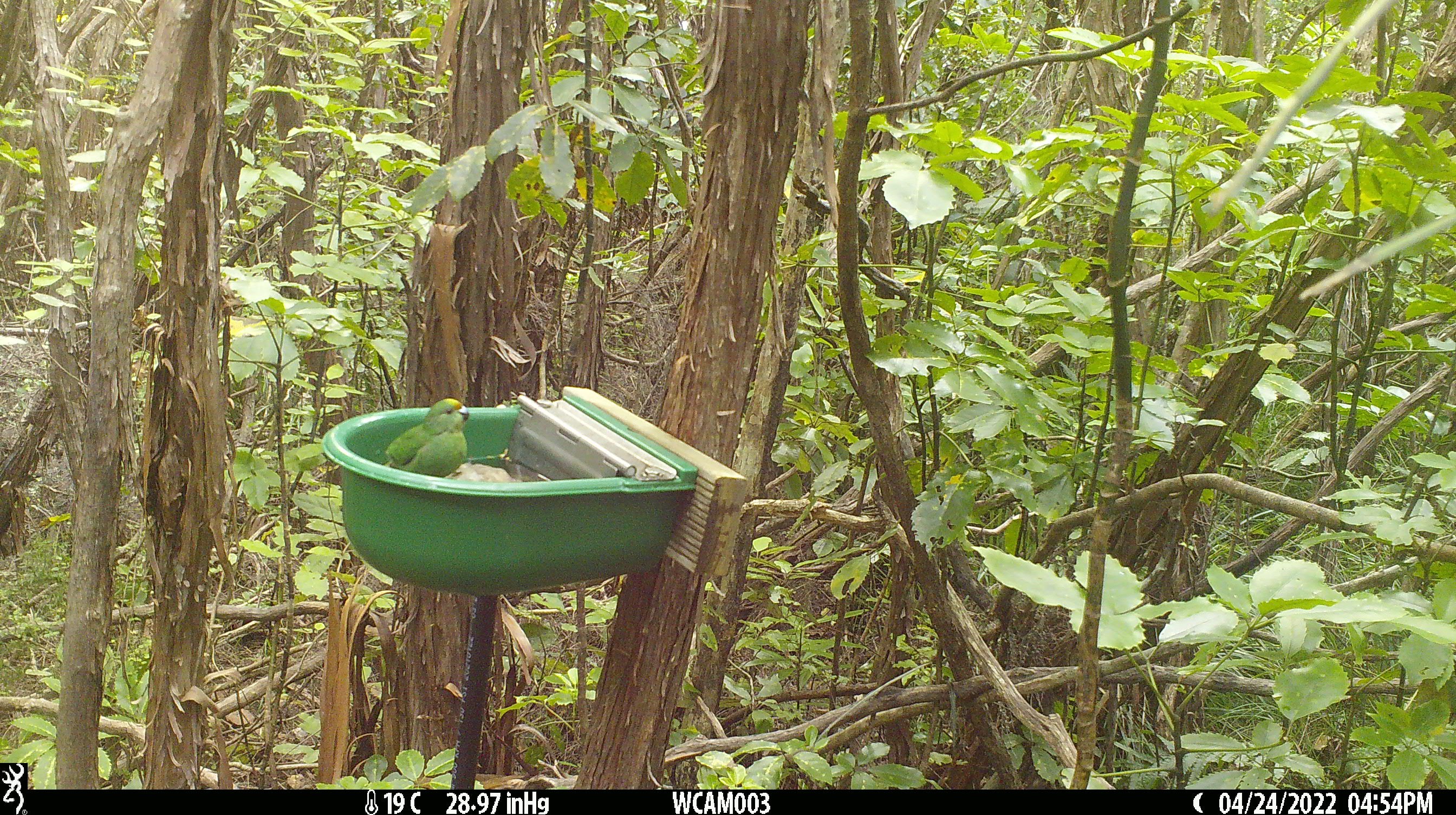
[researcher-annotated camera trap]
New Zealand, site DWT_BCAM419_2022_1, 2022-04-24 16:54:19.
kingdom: Animalia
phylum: Chordata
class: Aves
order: Psittaciformes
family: Psittaculidae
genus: Cyanoramphus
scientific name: Cyanoramphus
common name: parakeet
Parakeet (Cyanoramphus).